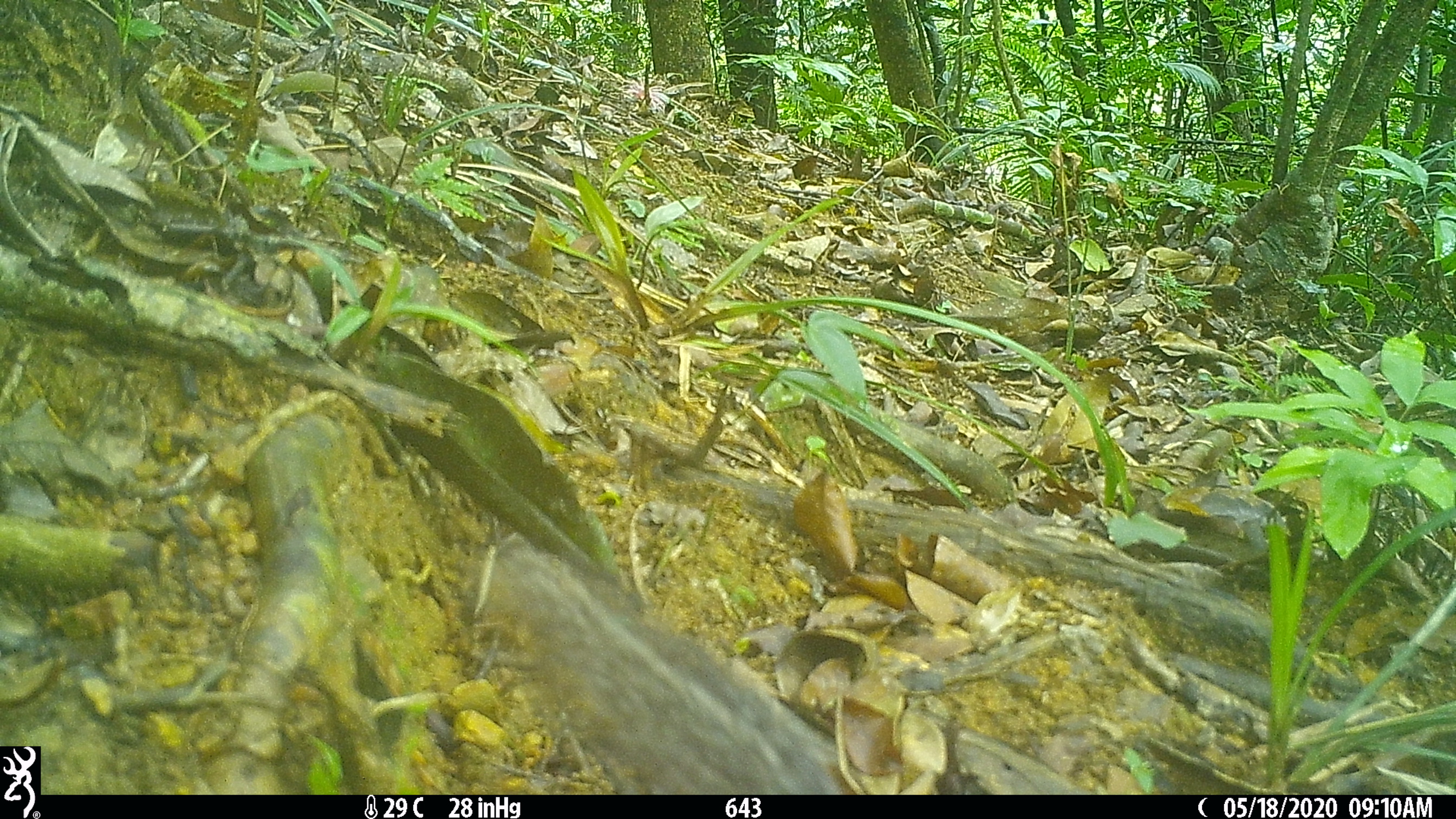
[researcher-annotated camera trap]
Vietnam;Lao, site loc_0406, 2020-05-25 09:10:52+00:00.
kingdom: Animalia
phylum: Chordata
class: Mammalia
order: Rodentia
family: Sciuridae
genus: Dremomys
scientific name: Dremomys rufigenis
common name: red-cheeked squirrel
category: red cheeked squirrel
Red cheeked squirrel (red-cheeked squirrel) (Dremomys rufigenis). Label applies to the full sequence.